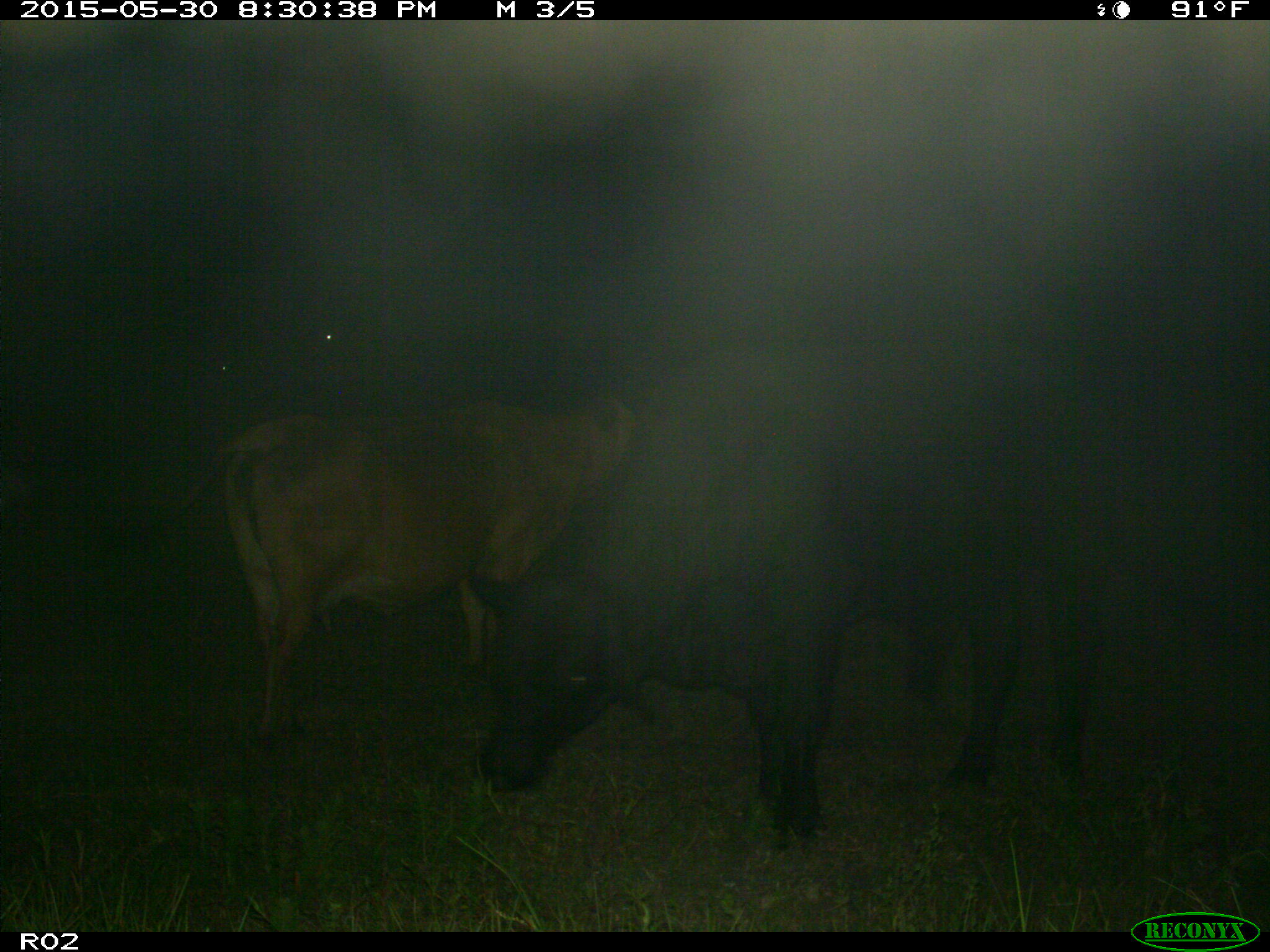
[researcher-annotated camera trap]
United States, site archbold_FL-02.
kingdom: Animalia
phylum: Chordata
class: Mammalia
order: Artiodactyla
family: Bovidae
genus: Bos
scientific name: Bos taurus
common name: domestic cow